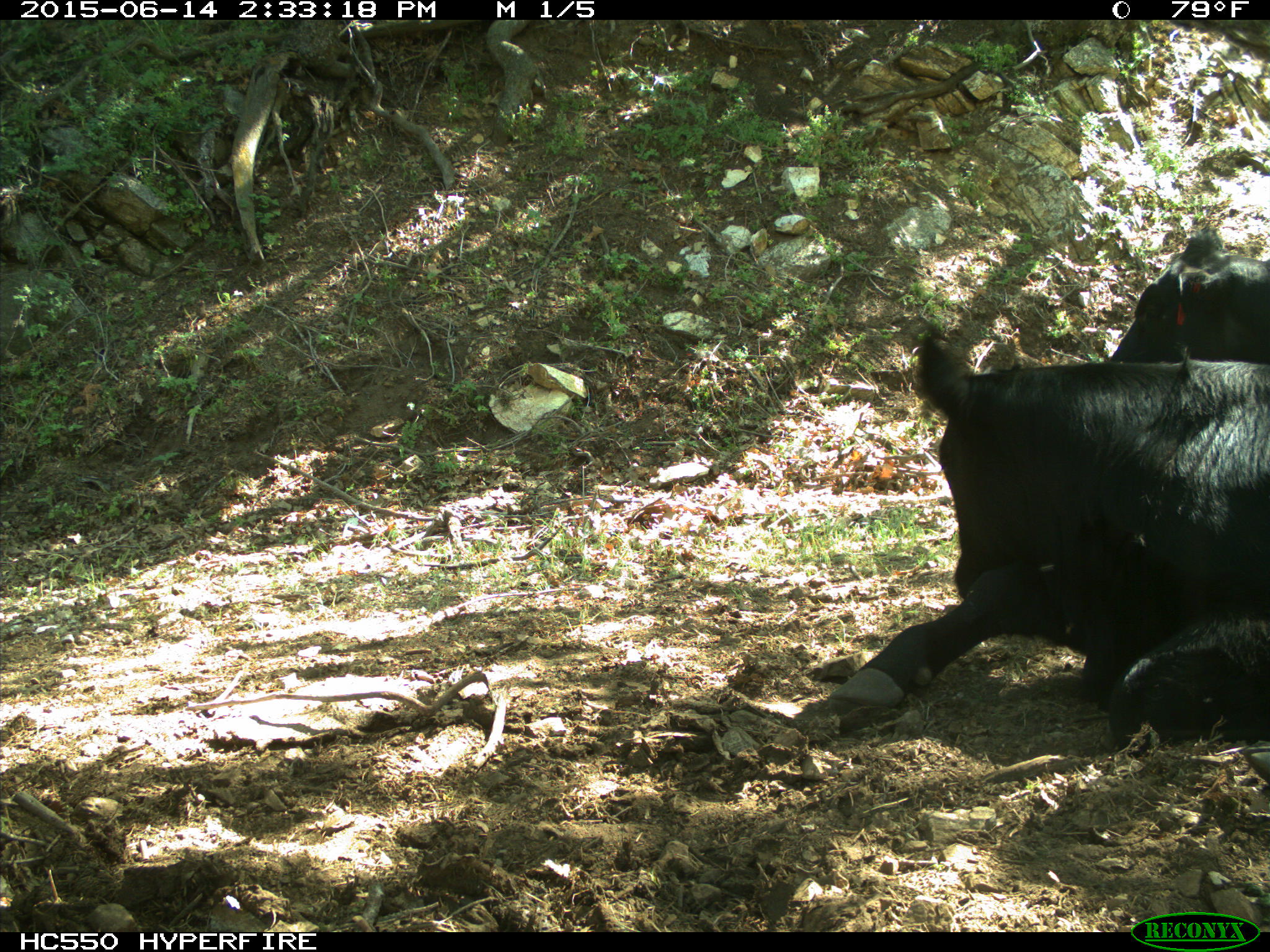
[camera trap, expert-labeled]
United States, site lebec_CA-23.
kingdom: Animalia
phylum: Chordata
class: Mammalia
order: Artiodactyla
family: Bovidae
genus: Bos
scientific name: Bos taurus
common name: domestic cow